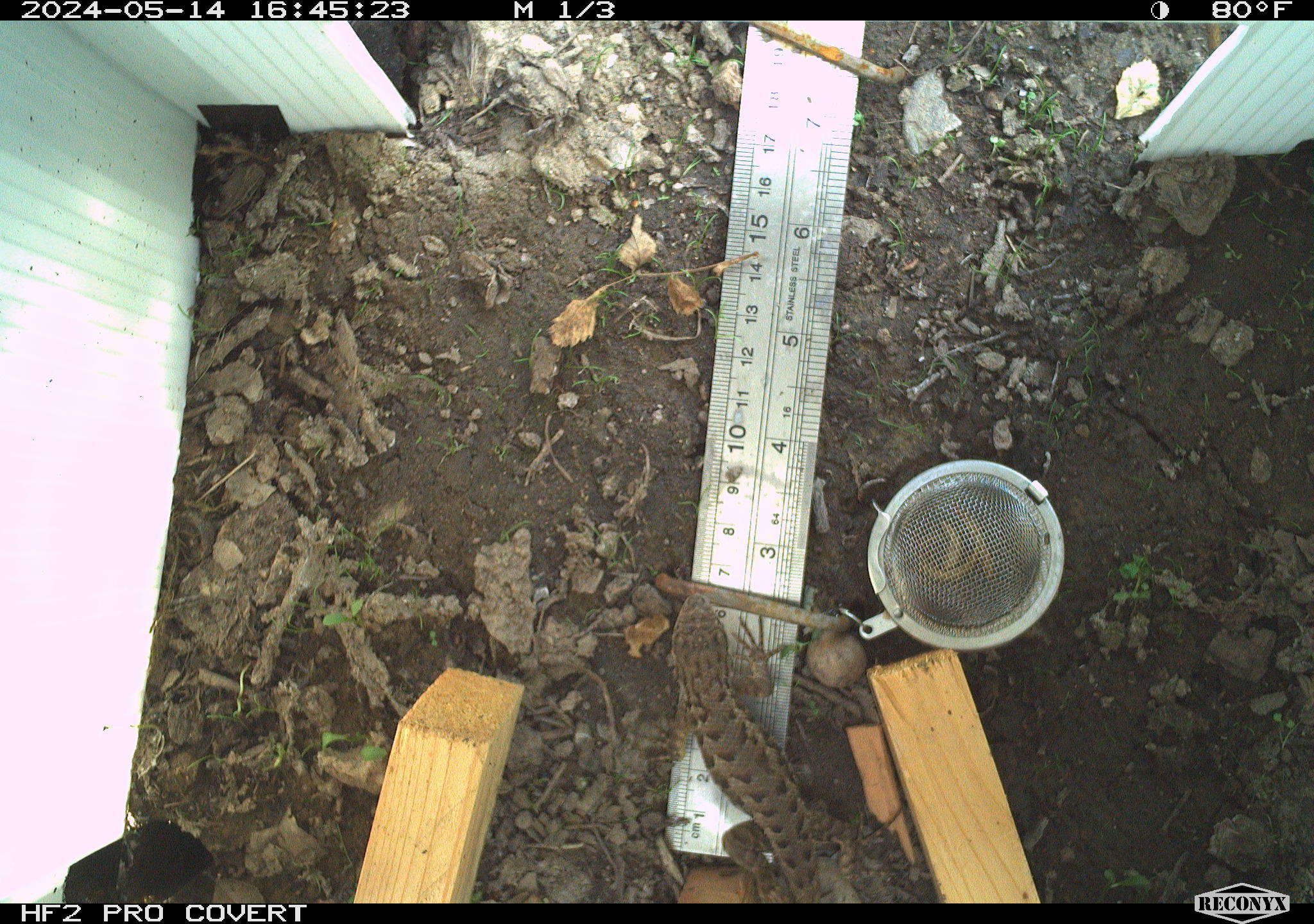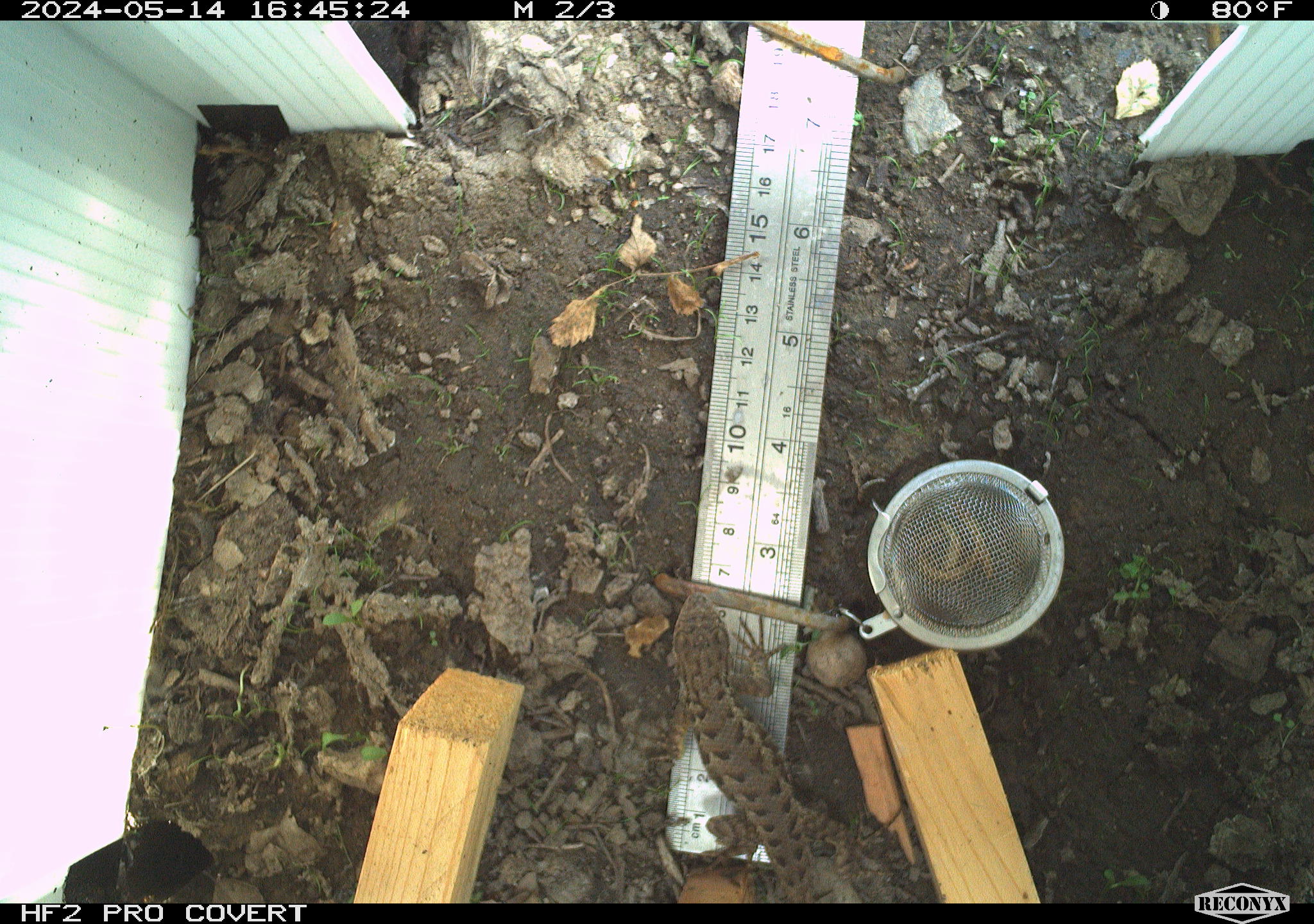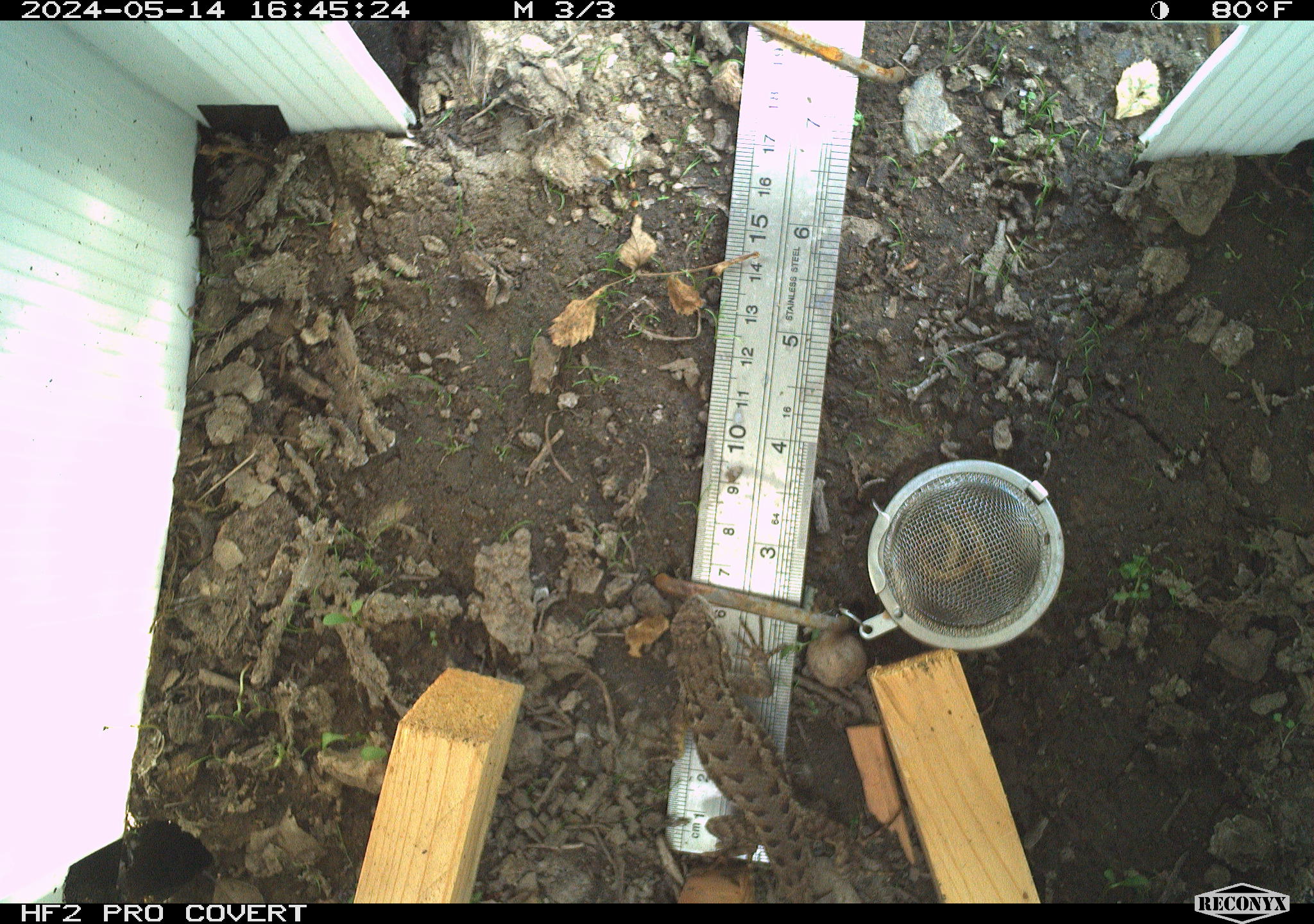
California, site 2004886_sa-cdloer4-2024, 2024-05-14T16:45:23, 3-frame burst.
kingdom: Animalia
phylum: Chordata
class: Reptilia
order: Squamata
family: Phrynosomatidae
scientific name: Phrynosomatidae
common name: north american spiny lizards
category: sceloporus/uta species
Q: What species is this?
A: Sceloporus/uta species (north american spiny lizards) (Phrynosomatidae).